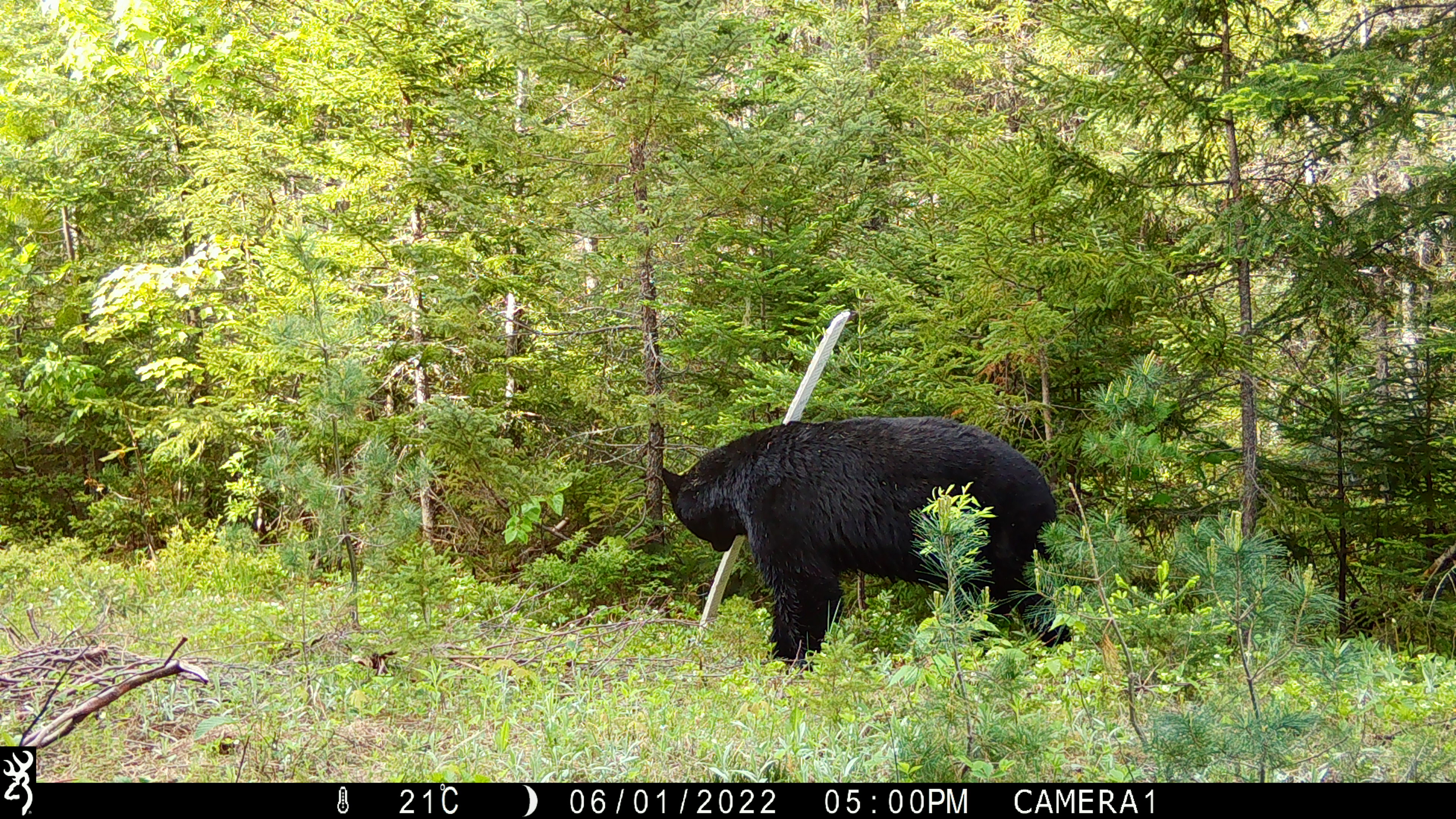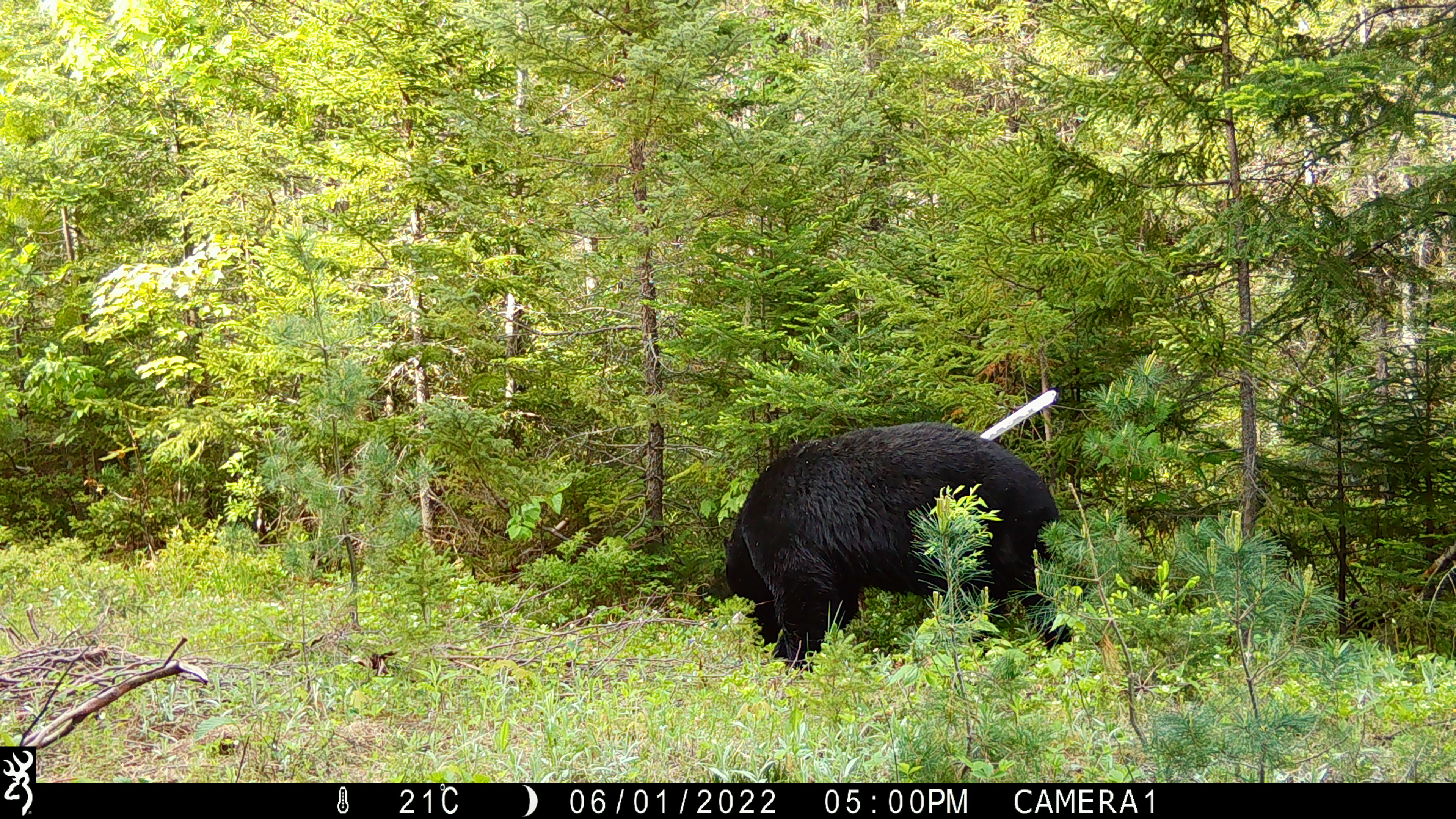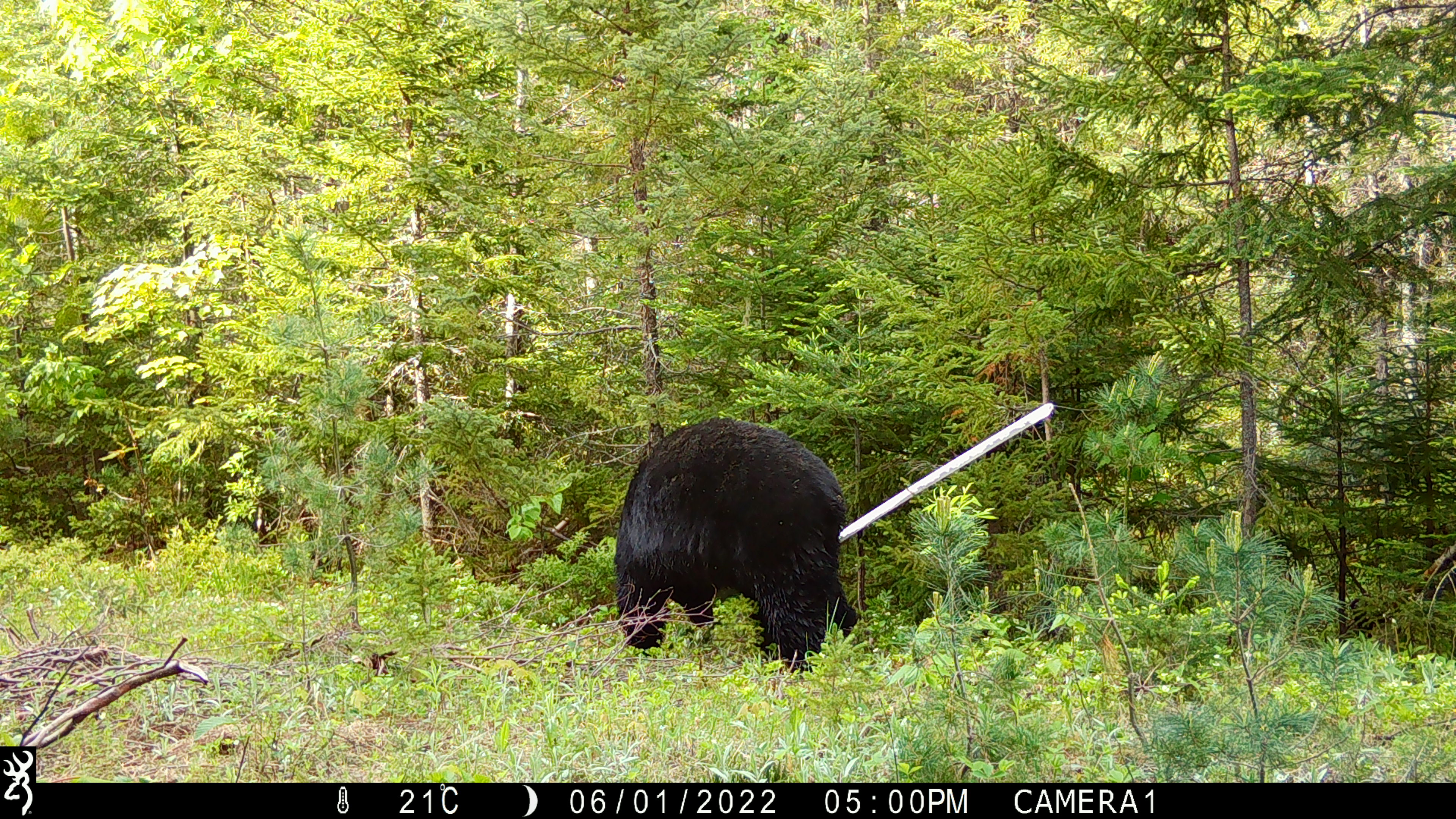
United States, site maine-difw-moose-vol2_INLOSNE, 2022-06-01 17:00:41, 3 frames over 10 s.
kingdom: Animalia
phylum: Chordata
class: Mammalia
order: Carnivora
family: Ursidae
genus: Ursus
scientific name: Ursus americanus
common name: black bear